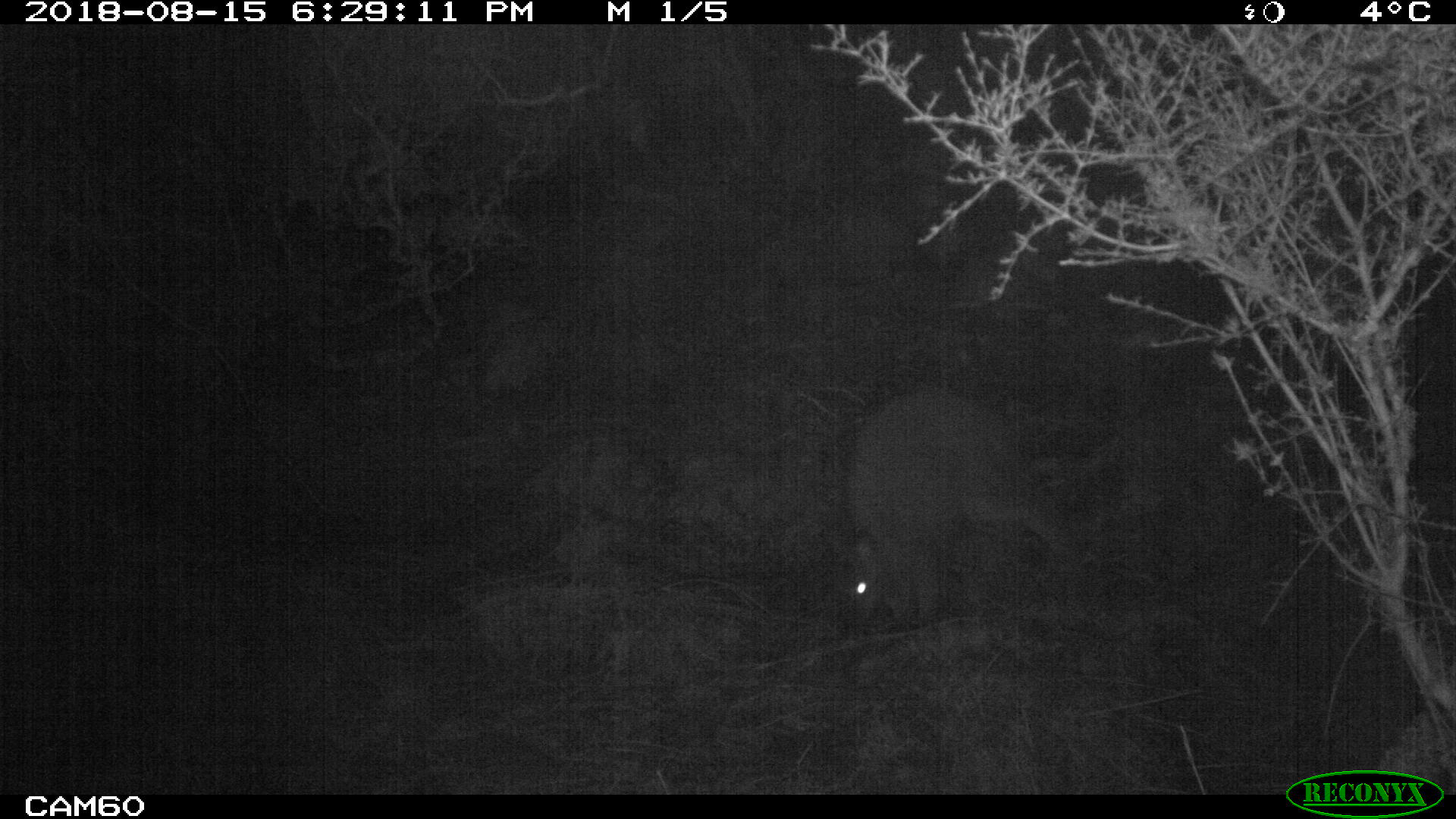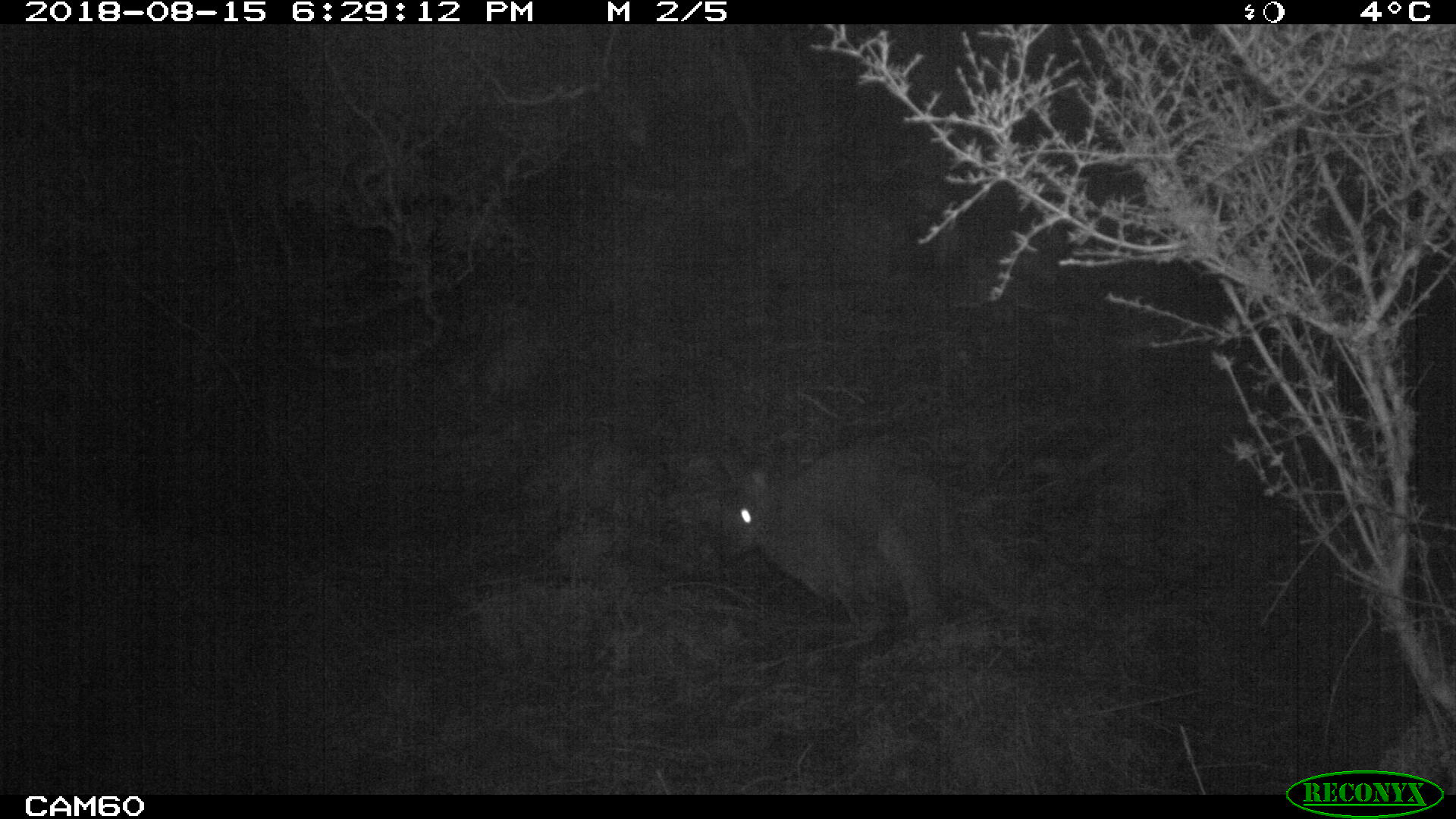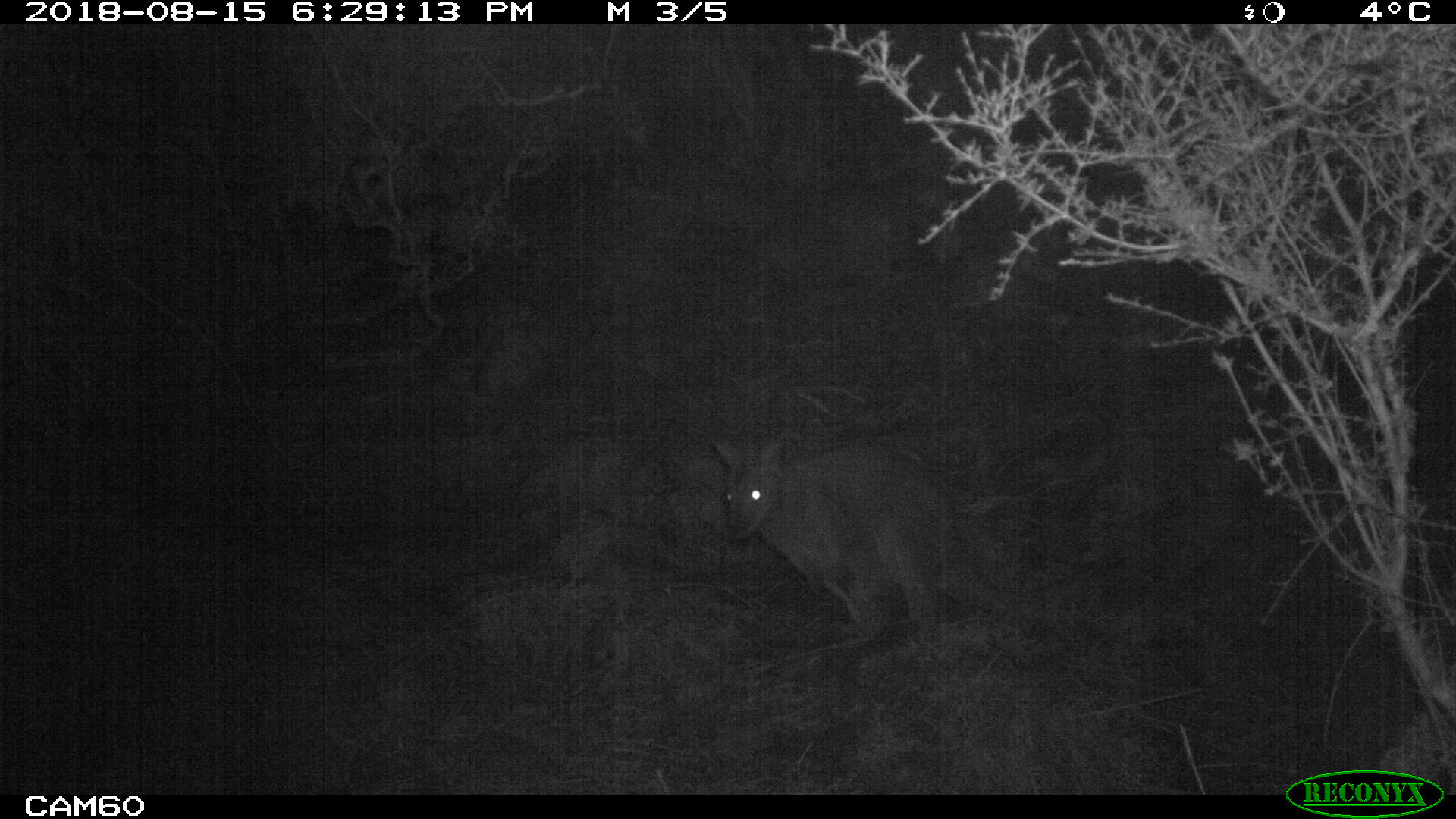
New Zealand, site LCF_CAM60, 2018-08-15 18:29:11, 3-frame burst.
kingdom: Animalia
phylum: Chordata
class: Mammalia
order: Diprotodontia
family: Macropodidae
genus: Notamacropus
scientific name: Notamacropus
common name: wallaby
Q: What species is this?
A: Wallaby (Notamacropus).